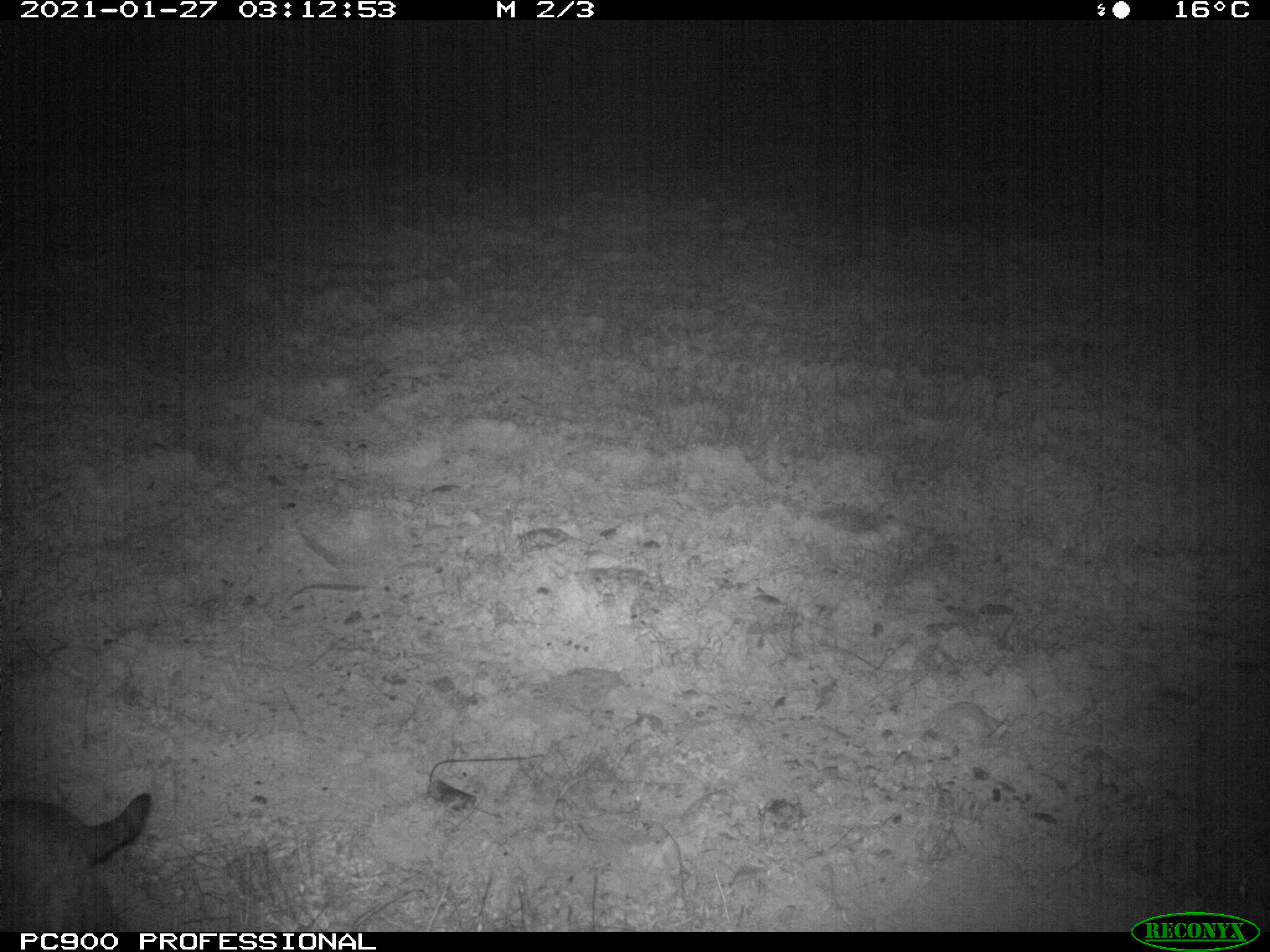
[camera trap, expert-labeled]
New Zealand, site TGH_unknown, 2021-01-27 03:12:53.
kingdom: Animalia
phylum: Chordata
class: Mammalia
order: Carnivora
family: Felidae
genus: Felis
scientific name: Felis catus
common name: domestic cat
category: cat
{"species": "cat (domestic cat) (Felis catus)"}